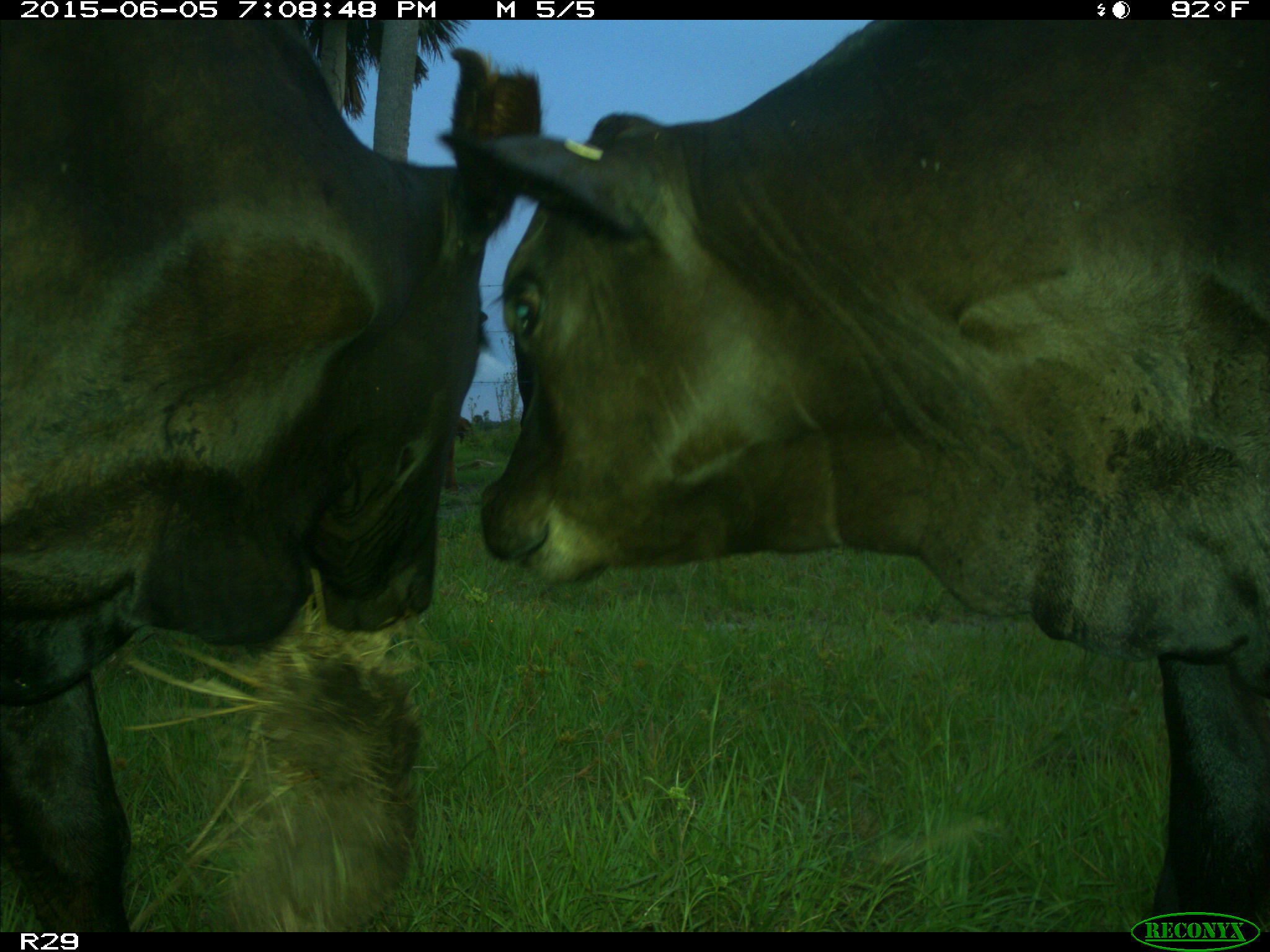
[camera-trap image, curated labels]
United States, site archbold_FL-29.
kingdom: Animalia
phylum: Chordata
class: Mammalia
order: Artiodactyla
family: Bovidae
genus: Bos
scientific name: Bos taurus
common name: domestic cow